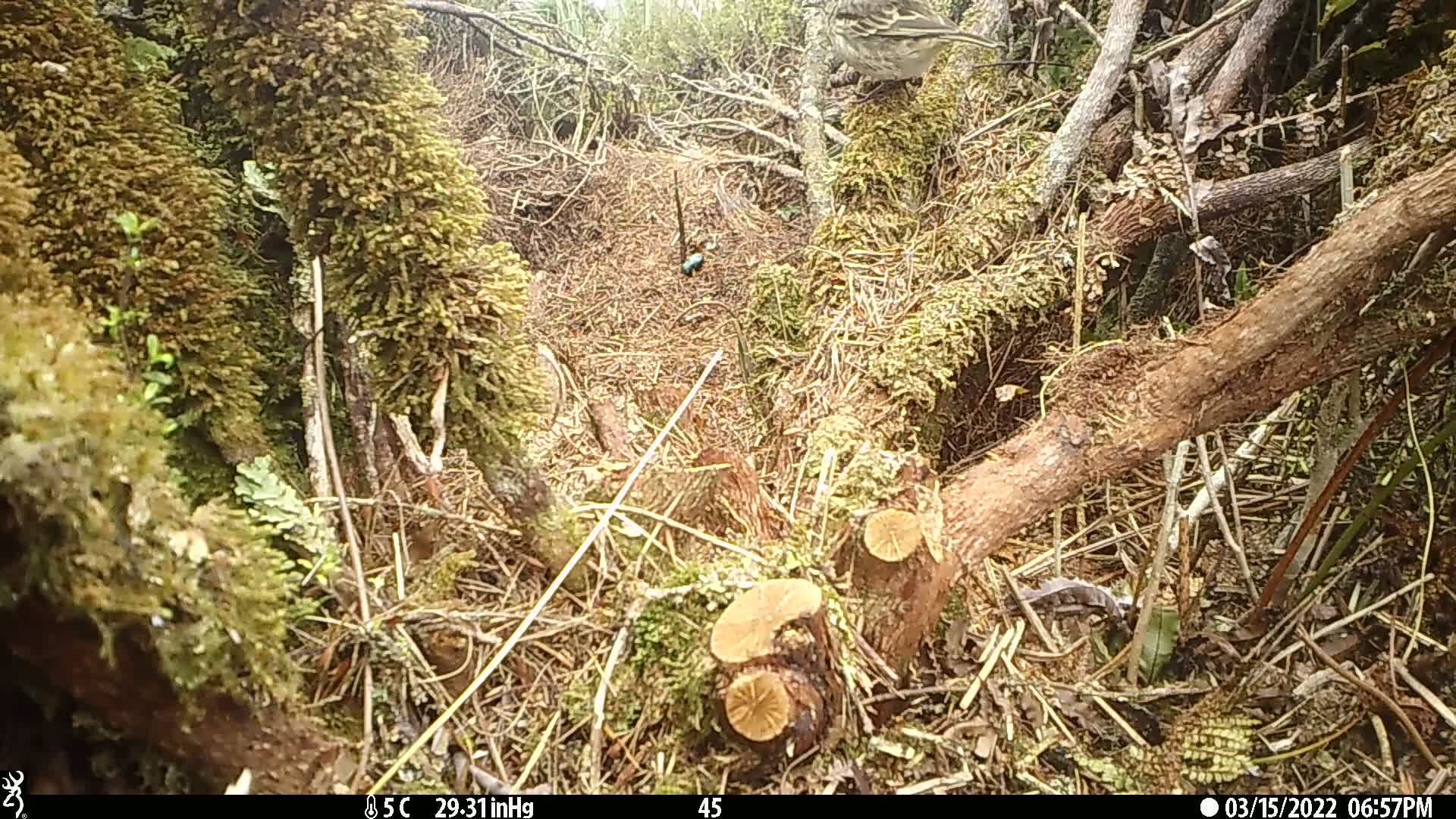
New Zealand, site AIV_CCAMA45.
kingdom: Animalia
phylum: Chordata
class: Aves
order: Passeriformes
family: Motacillidae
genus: Anthus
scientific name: Anthus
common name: pipit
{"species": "pipit (Anthus)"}